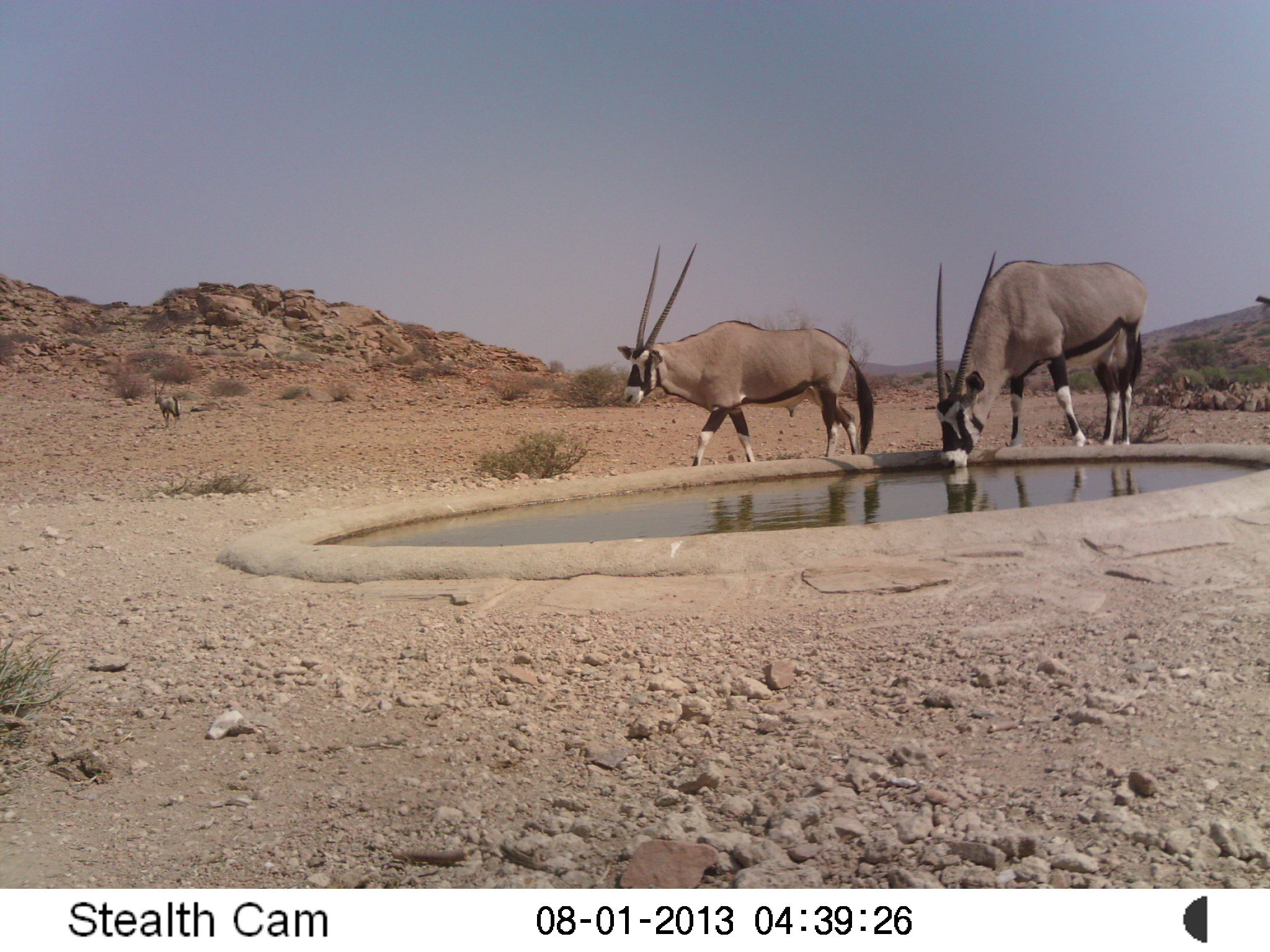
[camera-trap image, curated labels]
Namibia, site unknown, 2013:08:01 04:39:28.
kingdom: Animalia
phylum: Chordata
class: Mammalia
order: Artiodactyla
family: Bovidae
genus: Oryx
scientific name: Oryx gazella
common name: gemsbok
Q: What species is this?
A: Oryx gazella (gemsbok).